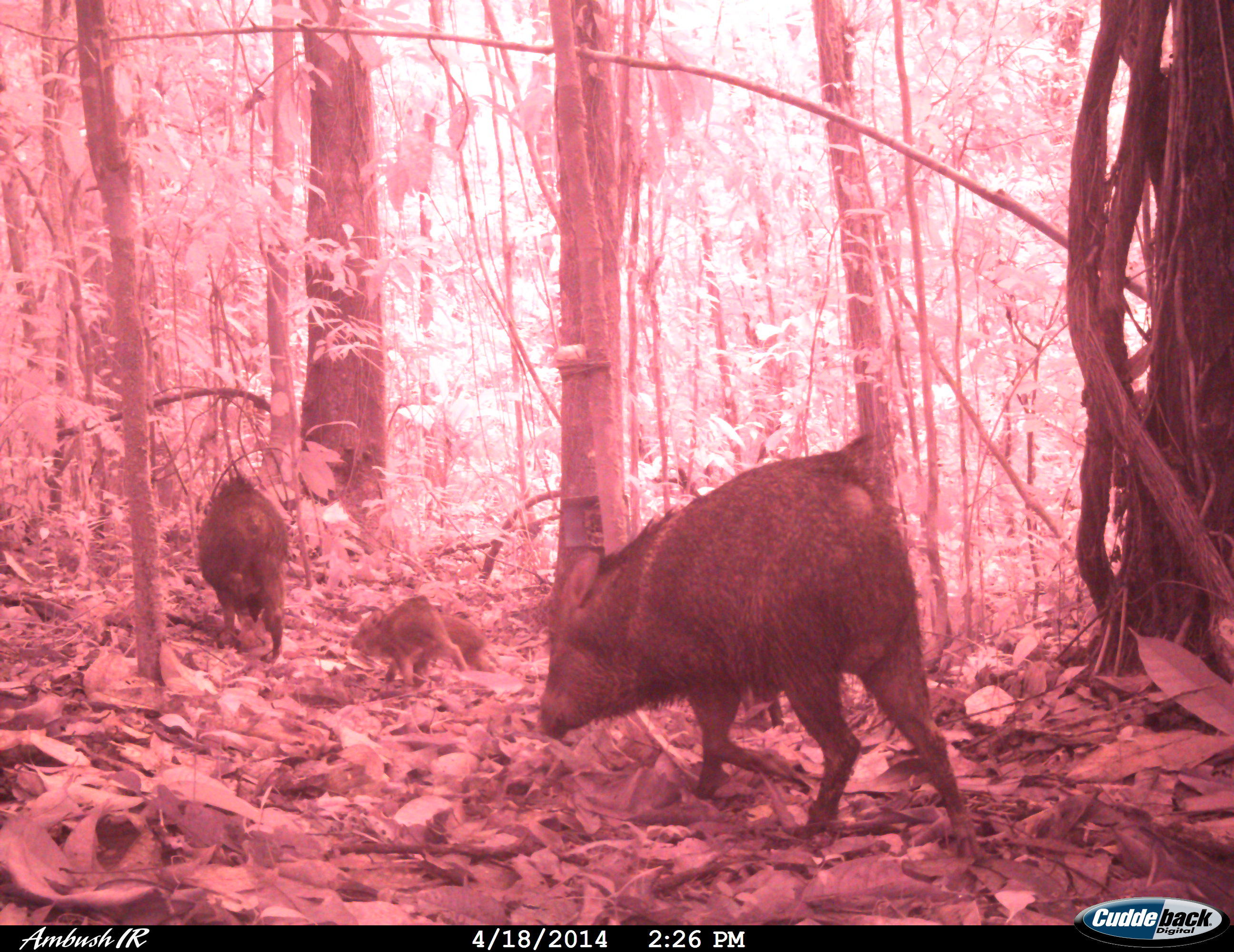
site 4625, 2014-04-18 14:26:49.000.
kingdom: Animalia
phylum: Chordata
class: Mammalia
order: Artiodactyla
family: Tayassuidae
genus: Pecari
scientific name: Pecari tajacu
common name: collared peccary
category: tayassu tajacu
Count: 5.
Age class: adult.